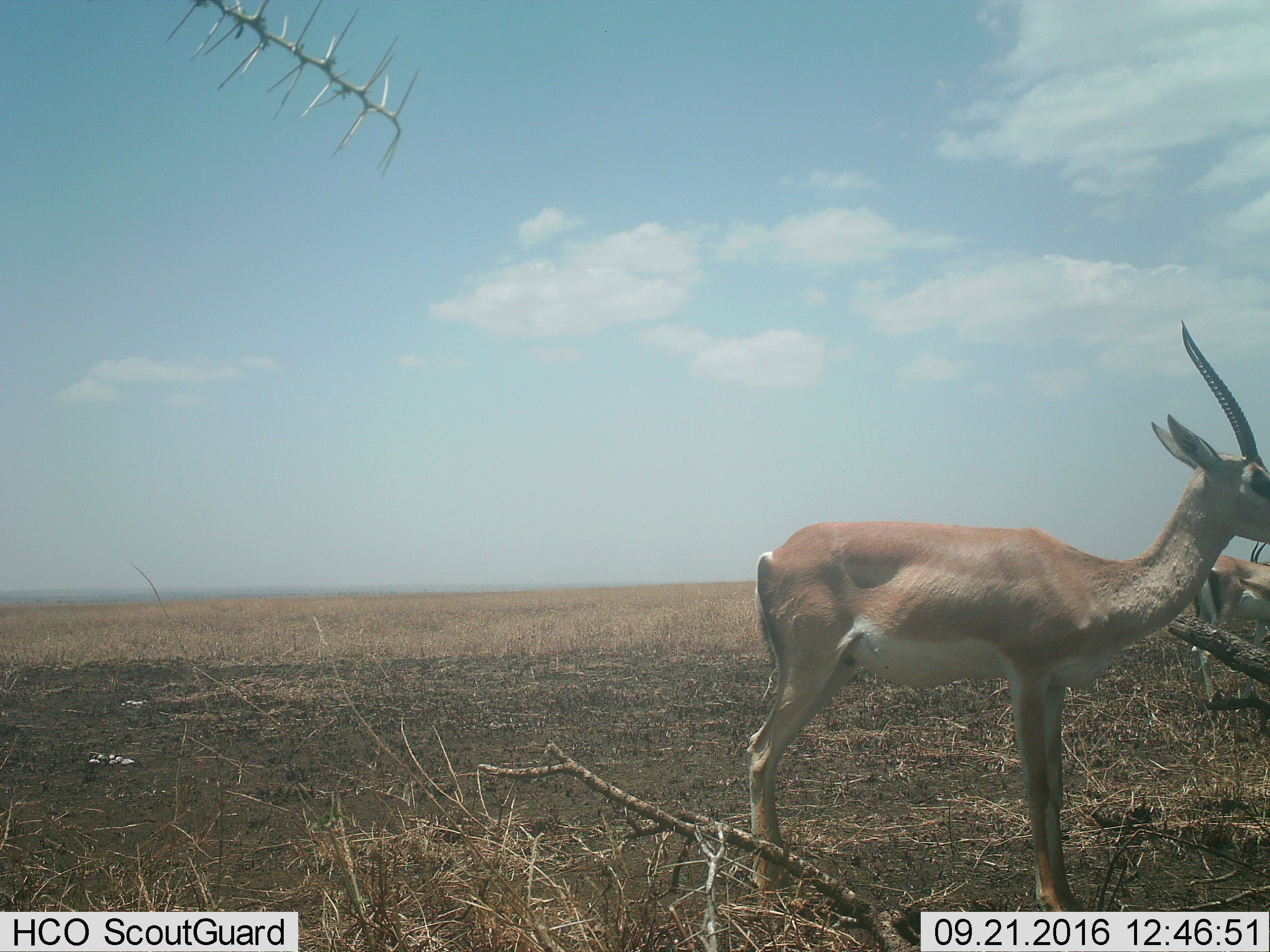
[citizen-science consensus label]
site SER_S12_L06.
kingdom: Animalia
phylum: Chordata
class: Mammalia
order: Artiodactyla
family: Bovidae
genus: Nanger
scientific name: Nanger granti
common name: grant's gazelle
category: gazellegrants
Gazellegrants (grant's gazelle) (Nanger granti), count 3. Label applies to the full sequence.